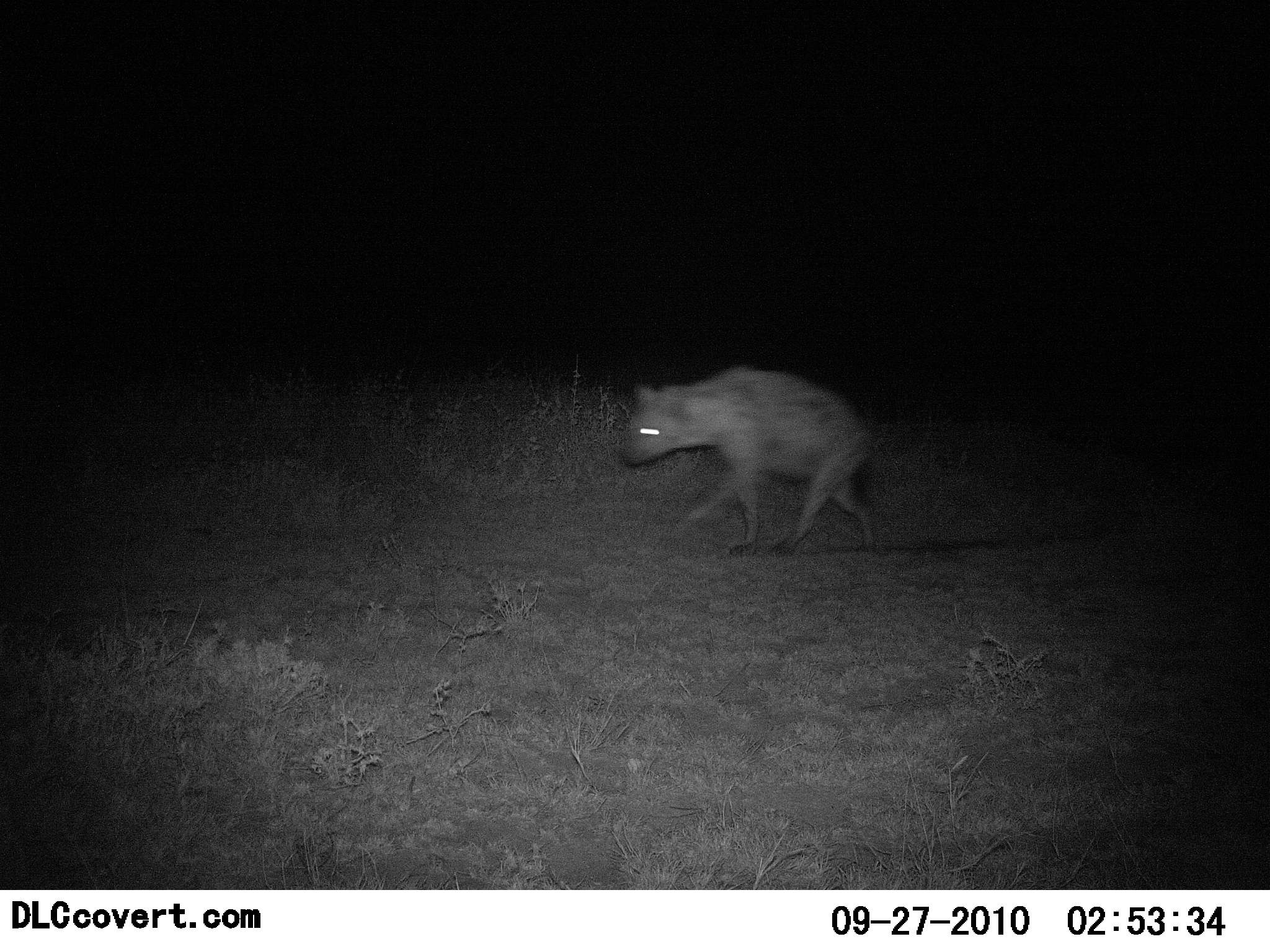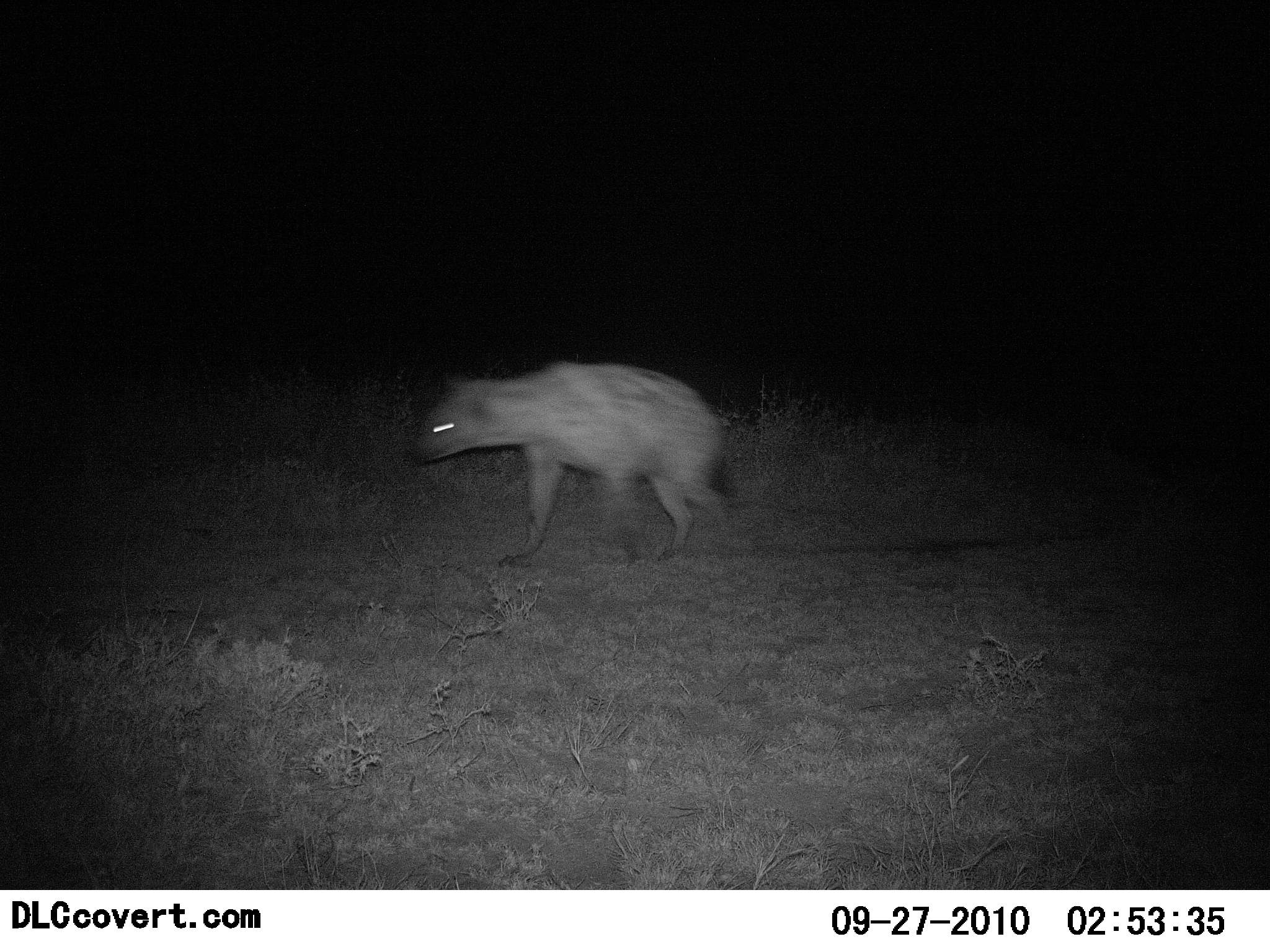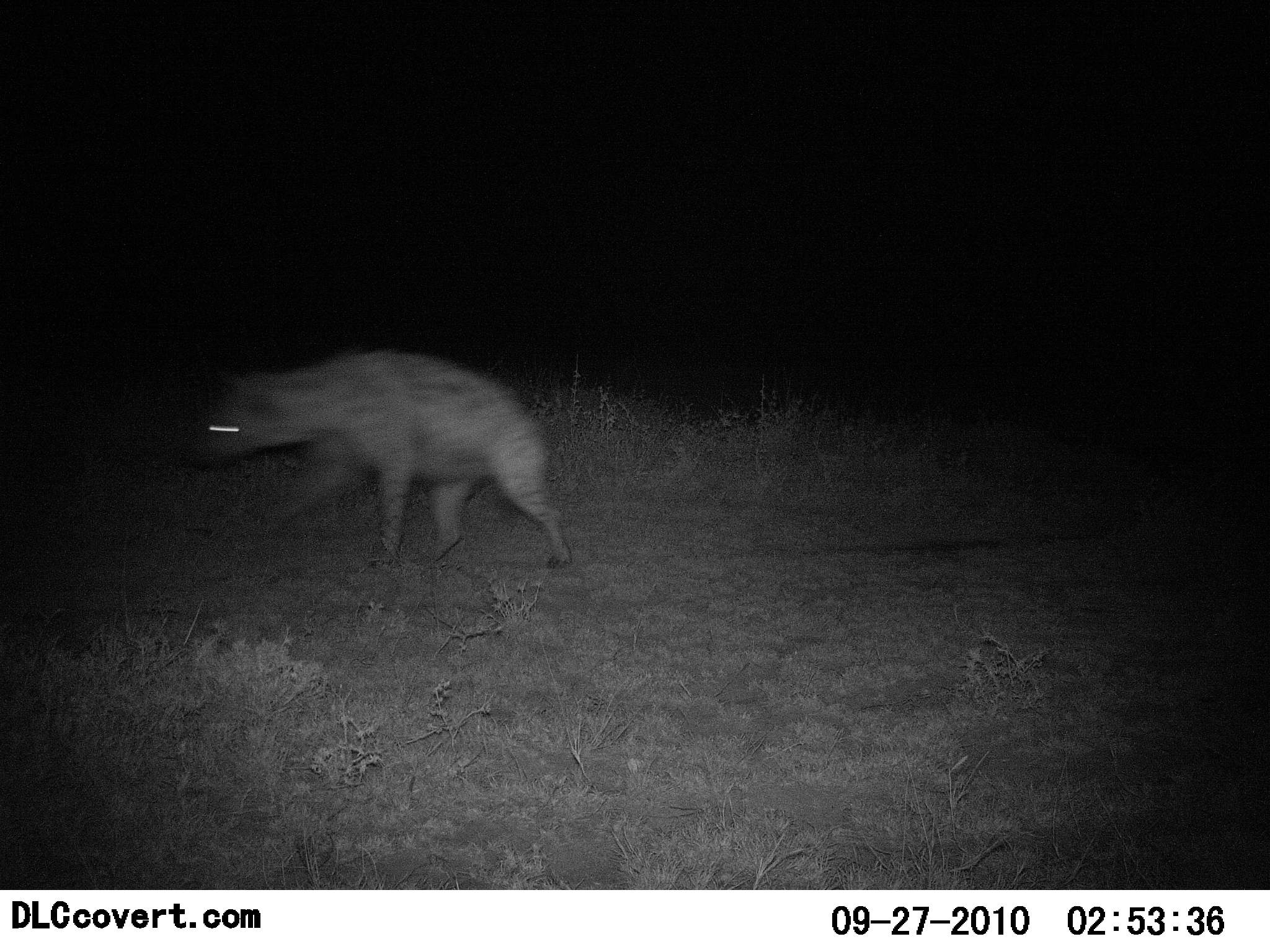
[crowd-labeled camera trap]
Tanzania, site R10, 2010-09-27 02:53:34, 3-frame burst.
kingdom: Animalia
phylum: Chordata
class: Mammalia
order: Carnivora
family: Hyaenidae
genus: Crocuta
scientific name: Crocuta crocuta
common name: spotted hyena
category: hyenaspotted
Hyenaspotted (spotted hyena) (Crocuta crocuta), count 1. Behavior (volunteer vote fractions): standing 0%, resting 0%, moving 100%, interacting 0%. Young present (vote fraction): 0%. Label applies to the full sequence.